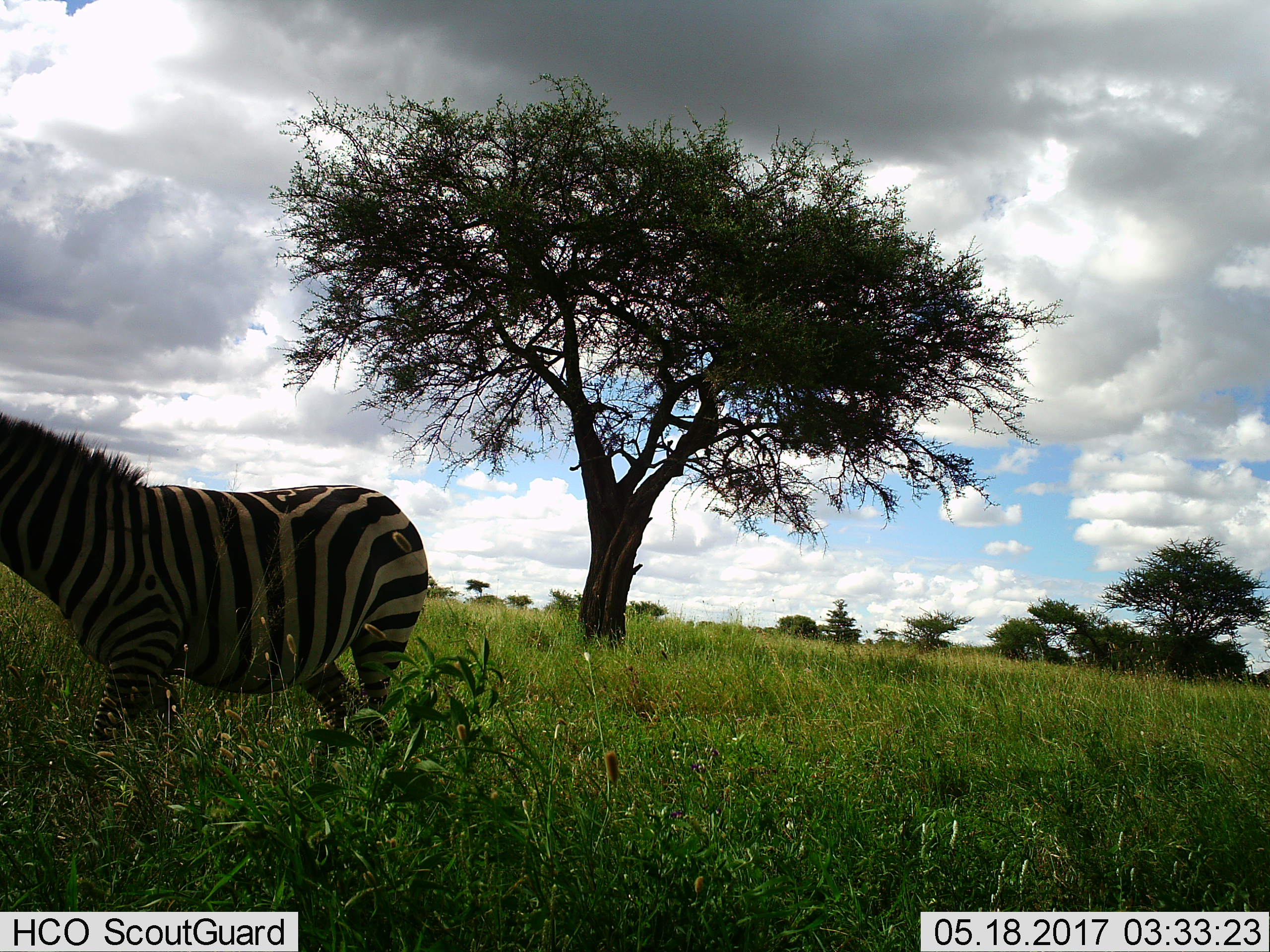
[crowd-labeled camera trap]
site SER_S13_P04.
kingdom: Animalia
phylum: Chordata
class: Mammalia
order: Perissodactyla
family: Equidae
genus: Equus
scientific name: Equus quagga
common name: plains zebra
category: zebraplains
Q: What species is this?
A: Zebraplains (plains zebra) (Equus quagga).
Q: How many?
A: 1.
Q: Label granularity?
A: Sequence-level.